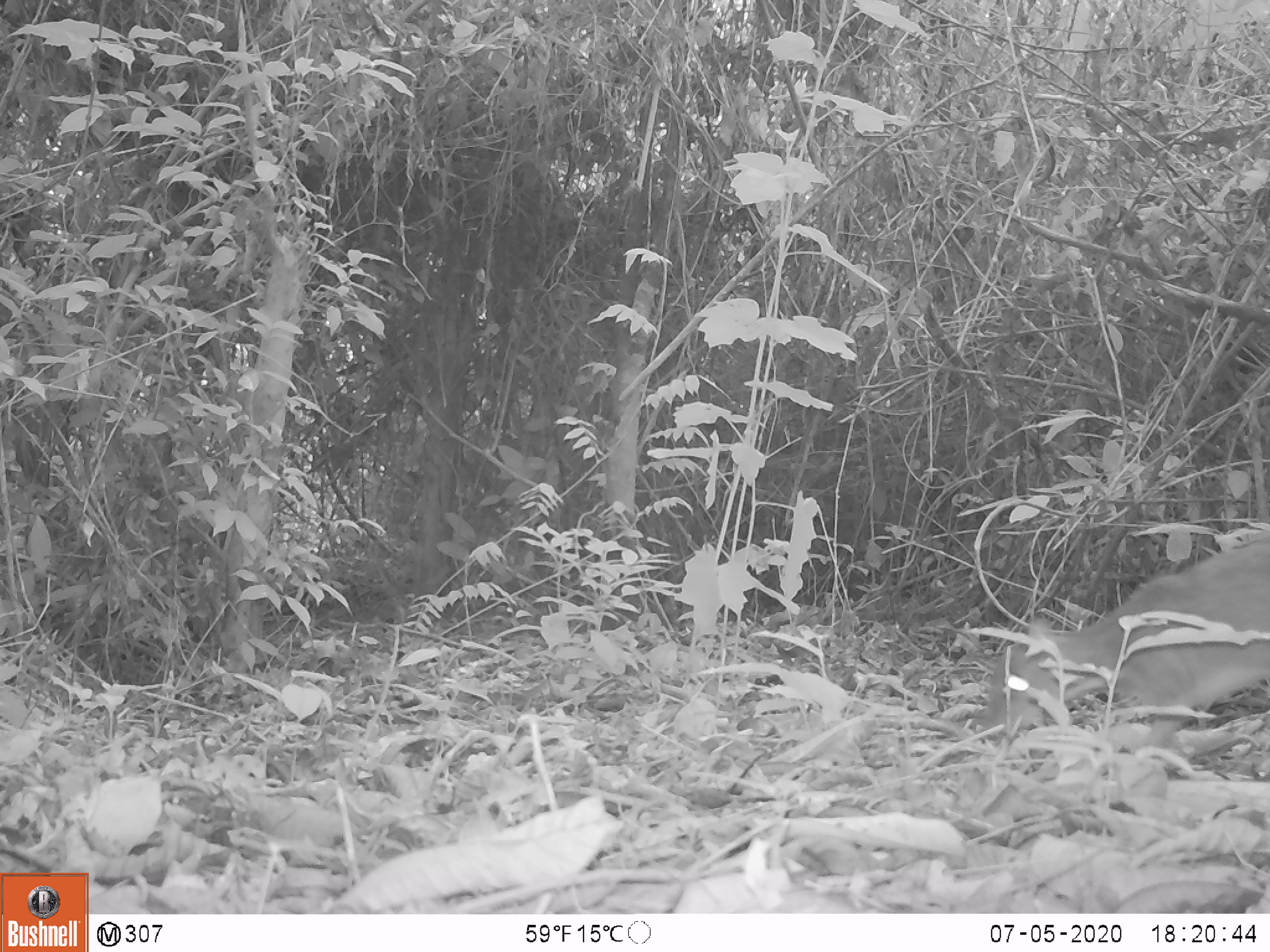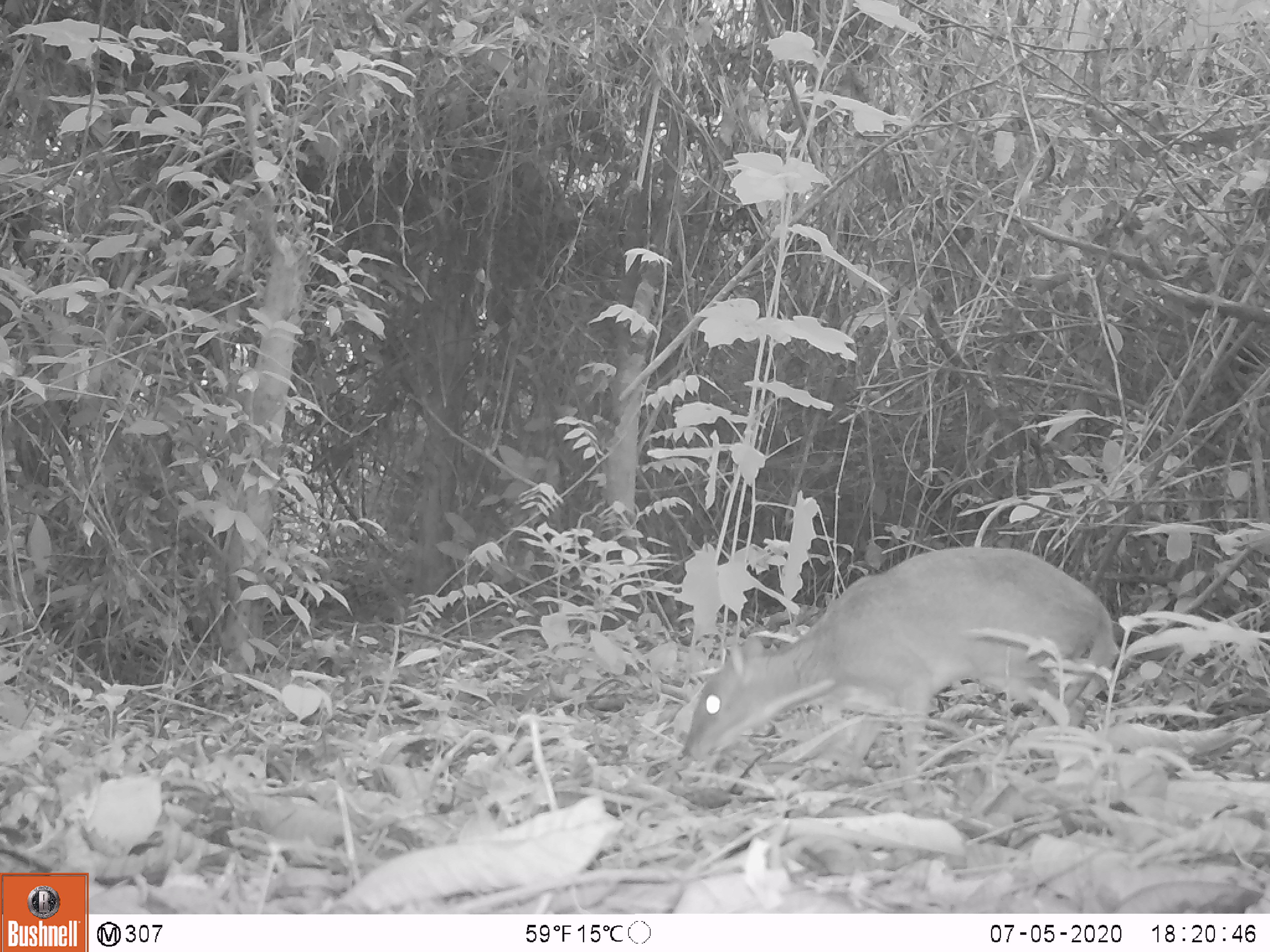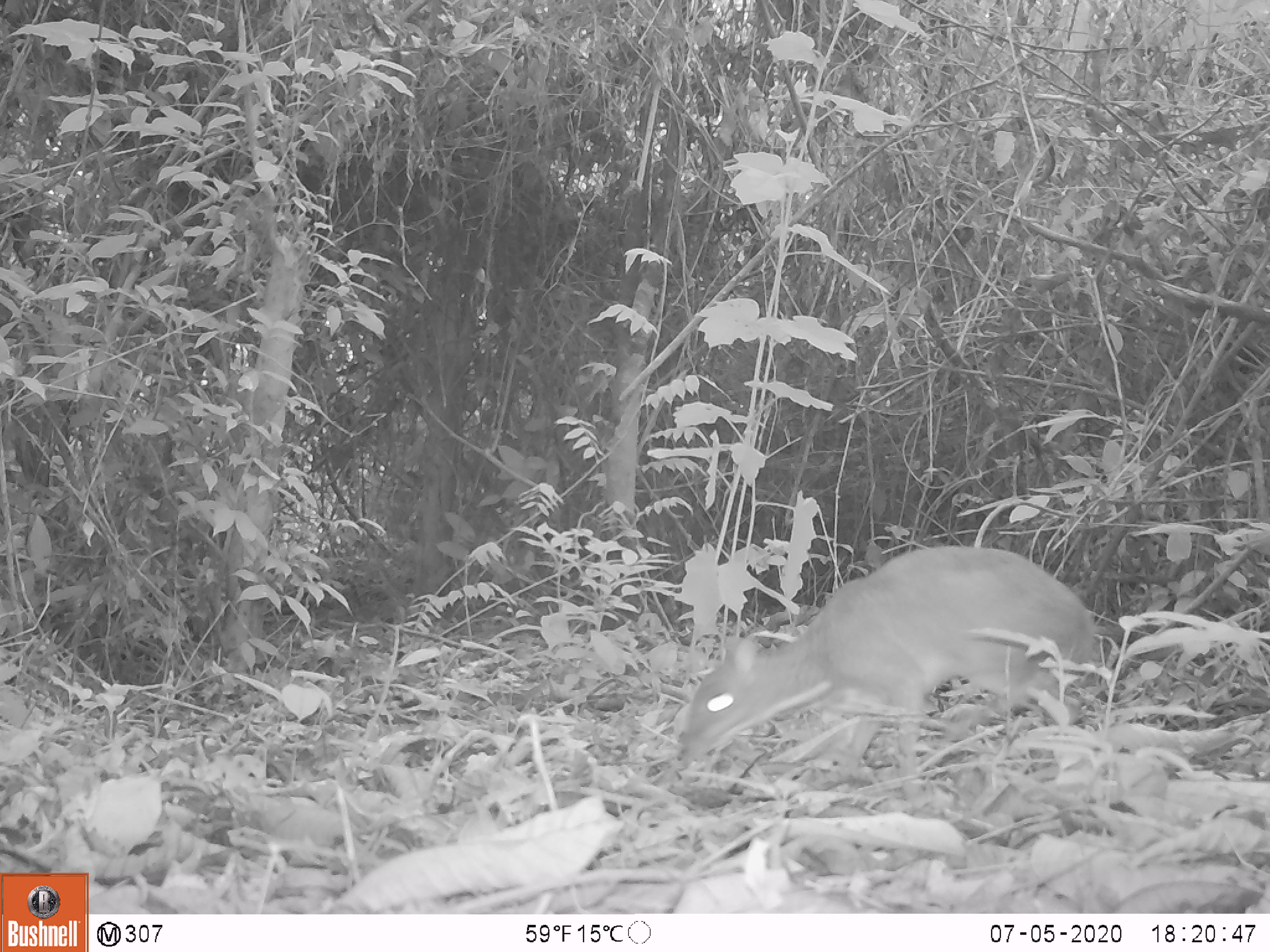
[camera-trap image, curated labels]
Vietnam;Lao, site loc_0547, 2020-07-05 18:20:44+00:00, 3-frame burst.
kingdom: Animalia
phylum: Chordata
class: Mammalia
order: Artiodactyla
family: Tragulidae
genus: Moschiola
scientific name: Moschiola meminna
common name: chevrotain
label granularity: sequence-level